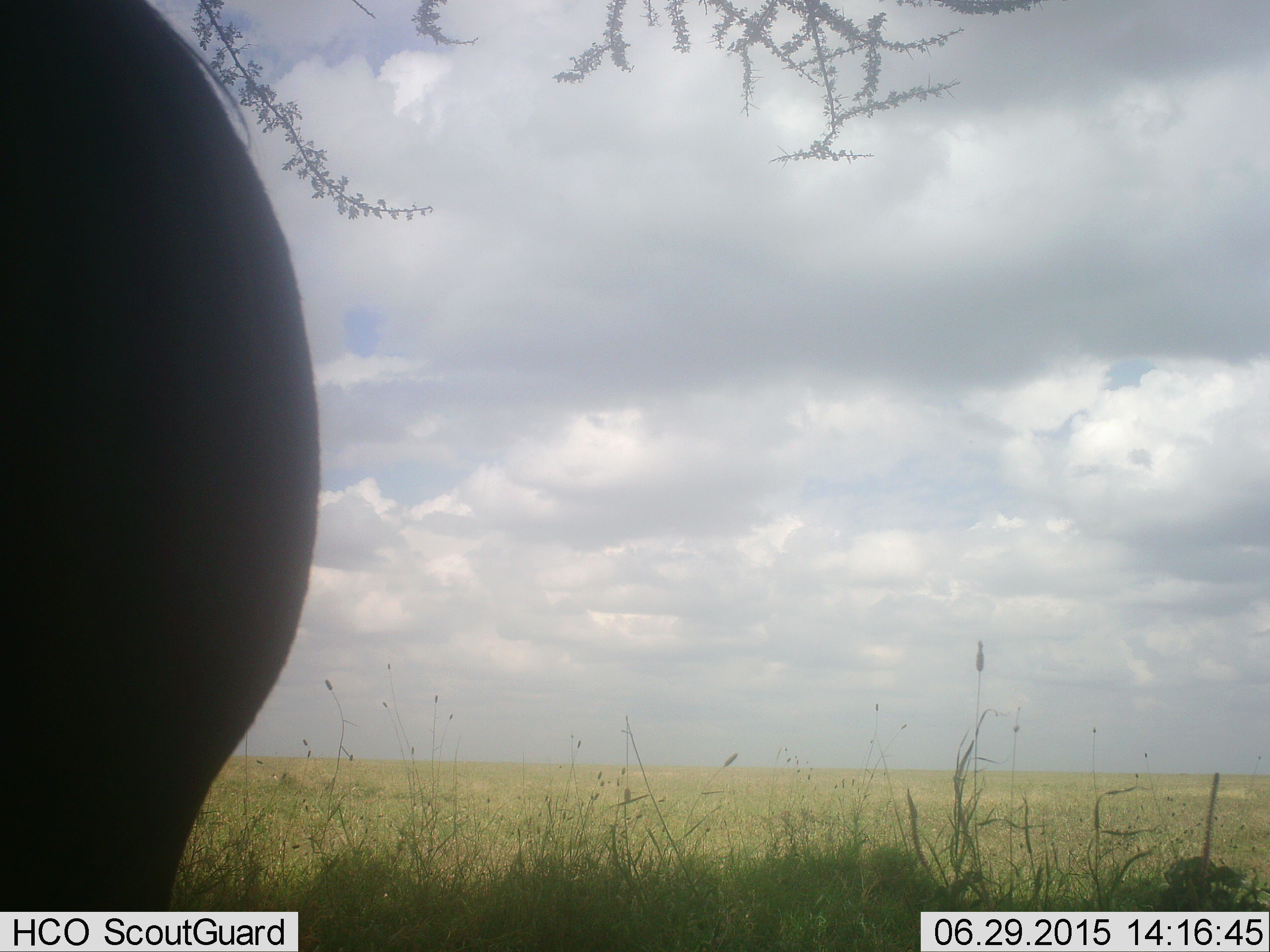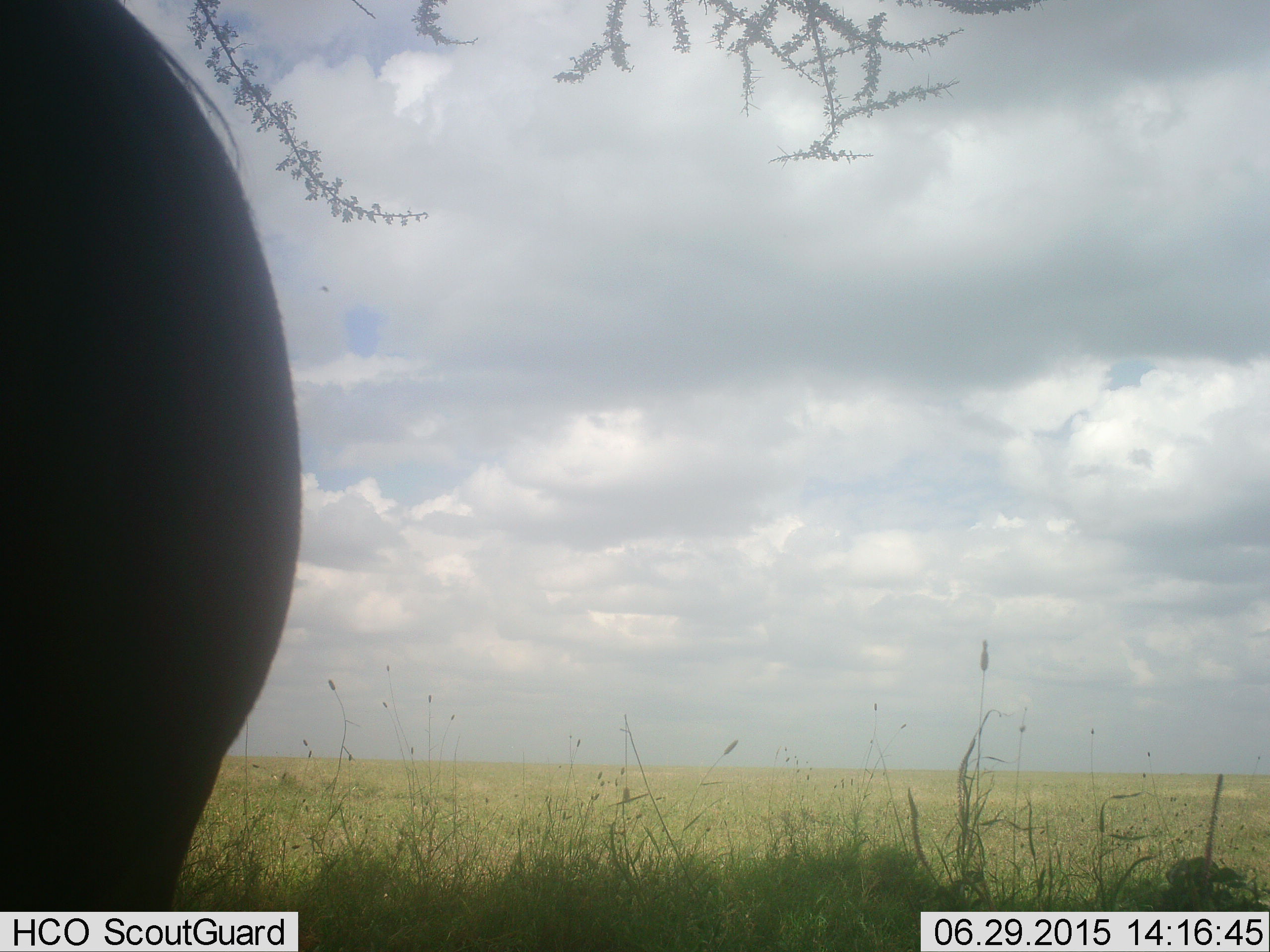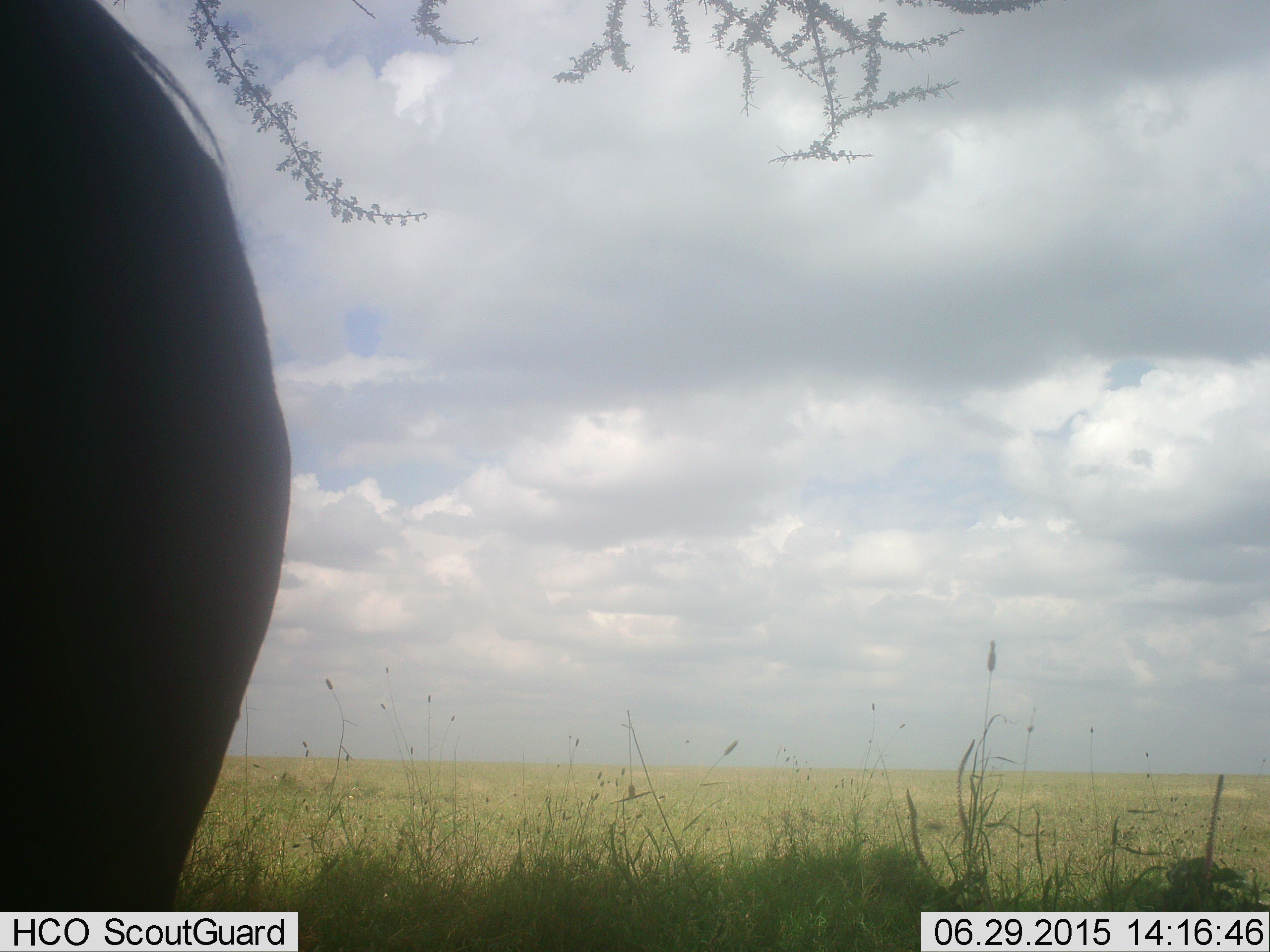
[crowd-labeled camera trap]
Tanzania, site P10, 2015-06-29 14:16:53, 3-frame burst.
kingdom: Animalia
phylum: Chordata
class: Mammalia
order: Artiodactyla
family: Bovidae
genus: Connochaetes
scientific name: Connochaetes taurinus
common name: blue wildebeest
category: wildebeest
Wildebeest (blue wildebeest) (Connochaetes taurinus), count 1. Behavior (volunteer vote fractions): standing 100%, resting 0%, moving 12%, interacting 0%. Young present (vote fraction): 0%. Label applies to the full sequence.